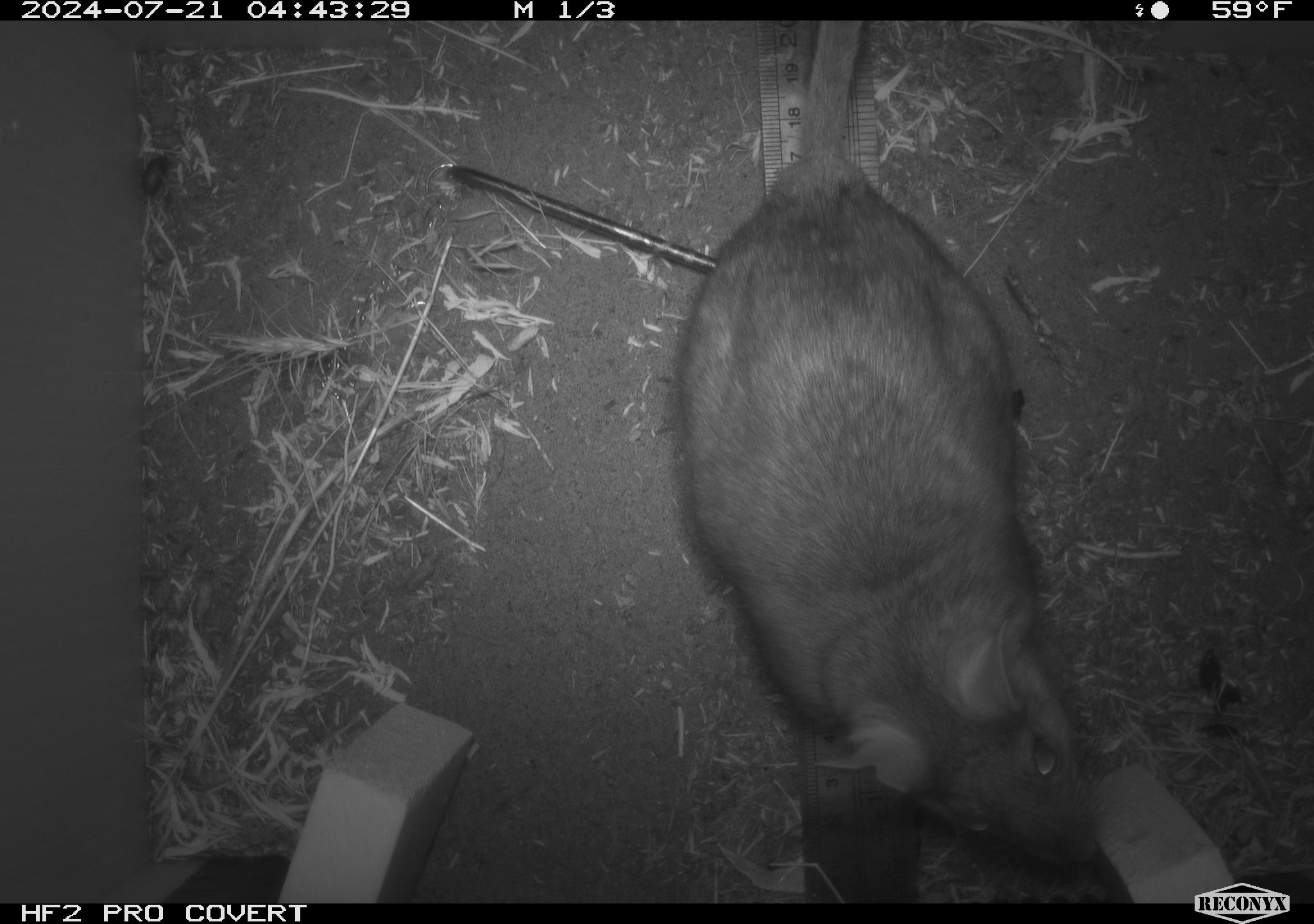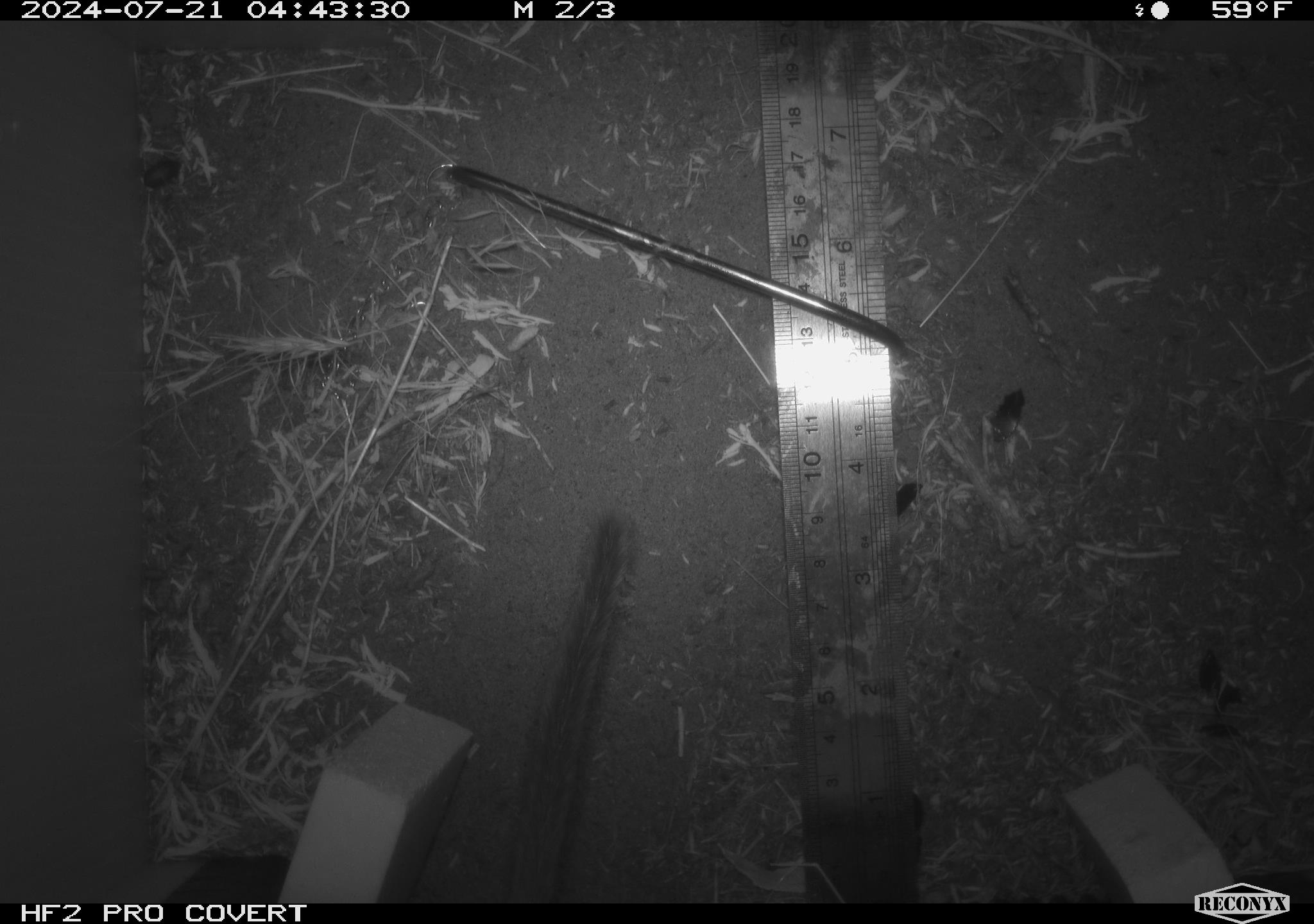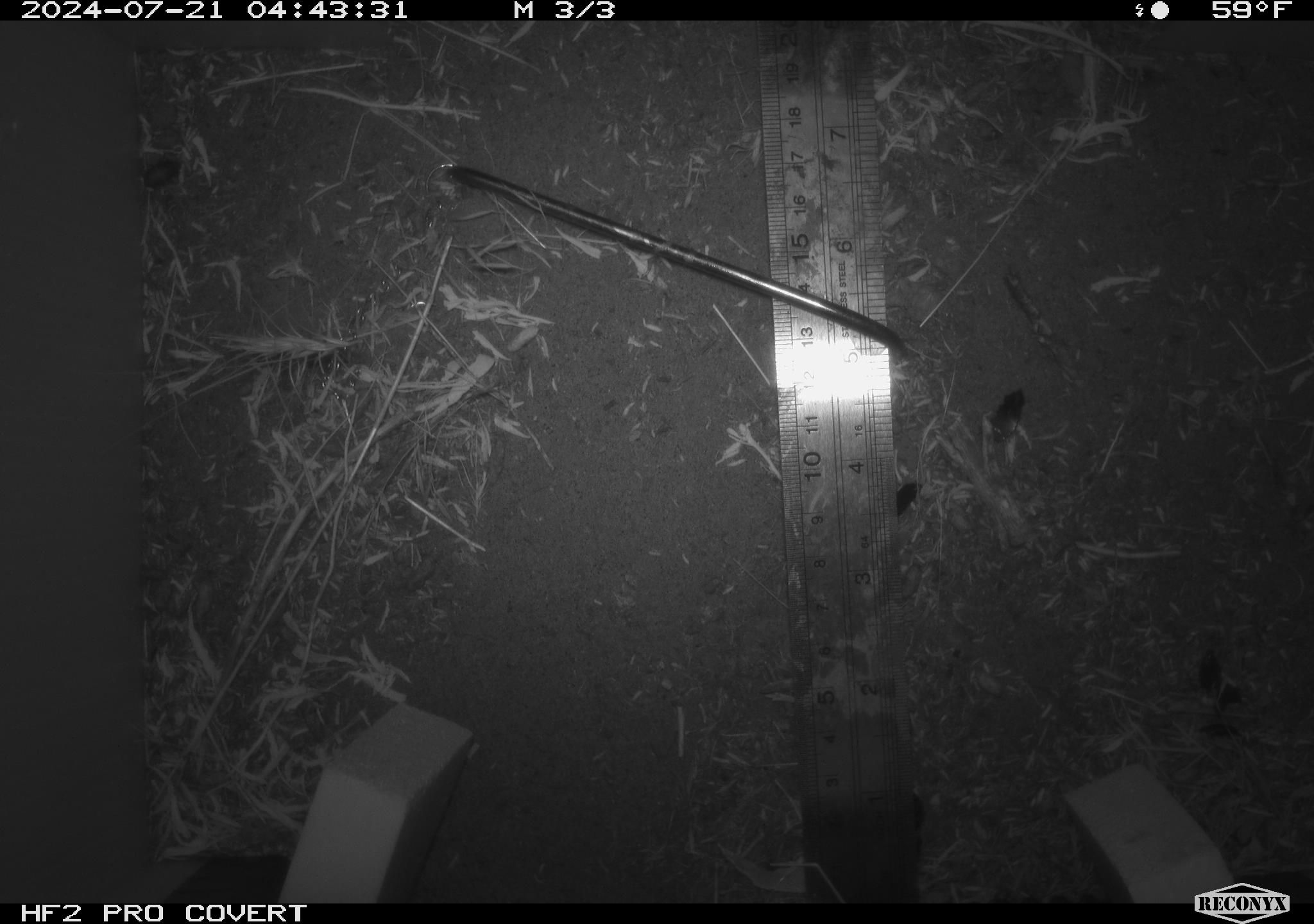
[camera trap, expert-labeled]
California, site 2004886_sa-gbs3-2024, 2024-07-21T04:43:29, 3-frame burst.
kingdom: Animalia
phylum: Chordata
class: Mammalia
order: Rodentia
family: Cricetidae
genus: Neotoma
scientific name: Neotoma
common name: pack rat or woodrat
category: neotoma species